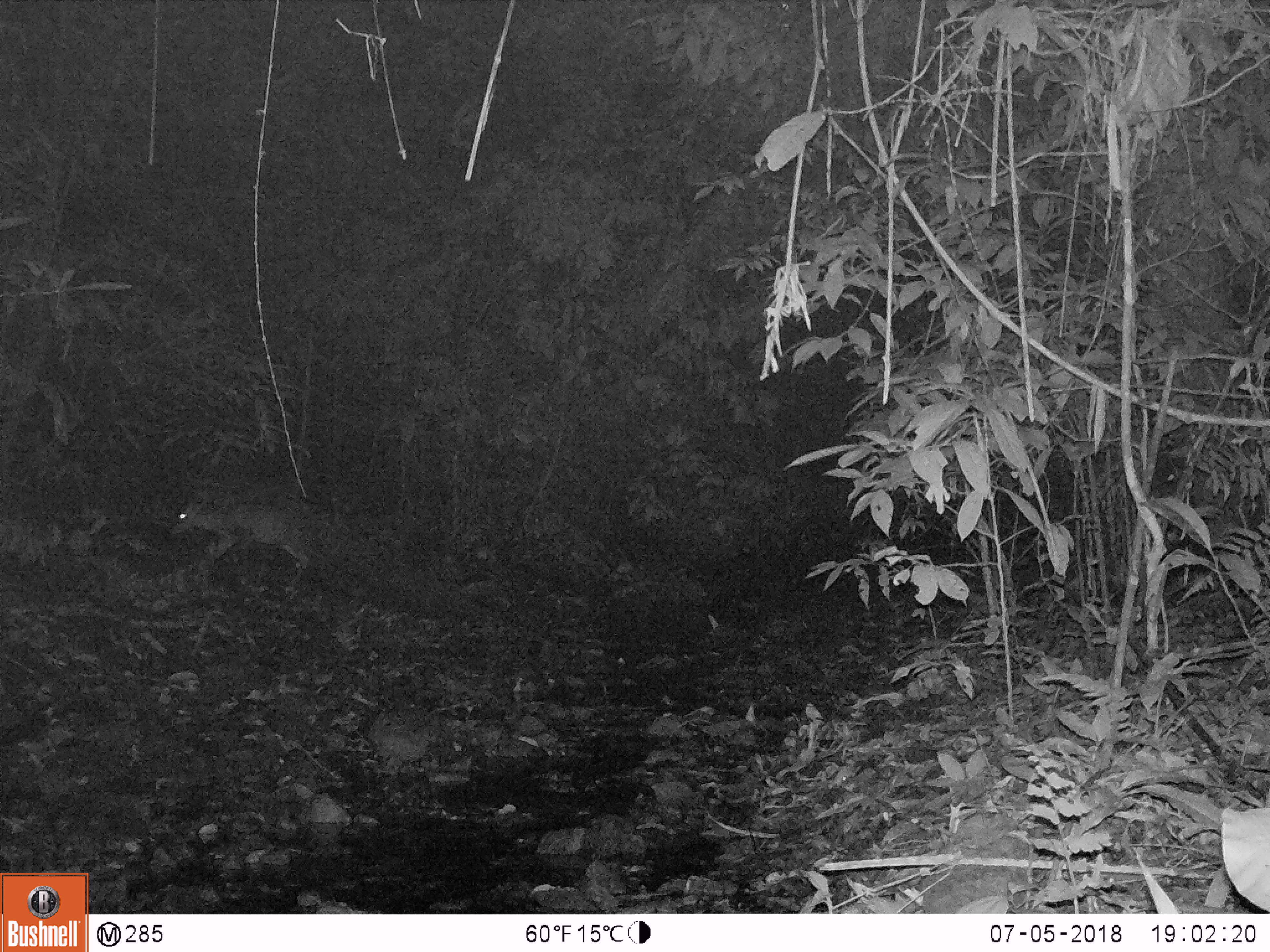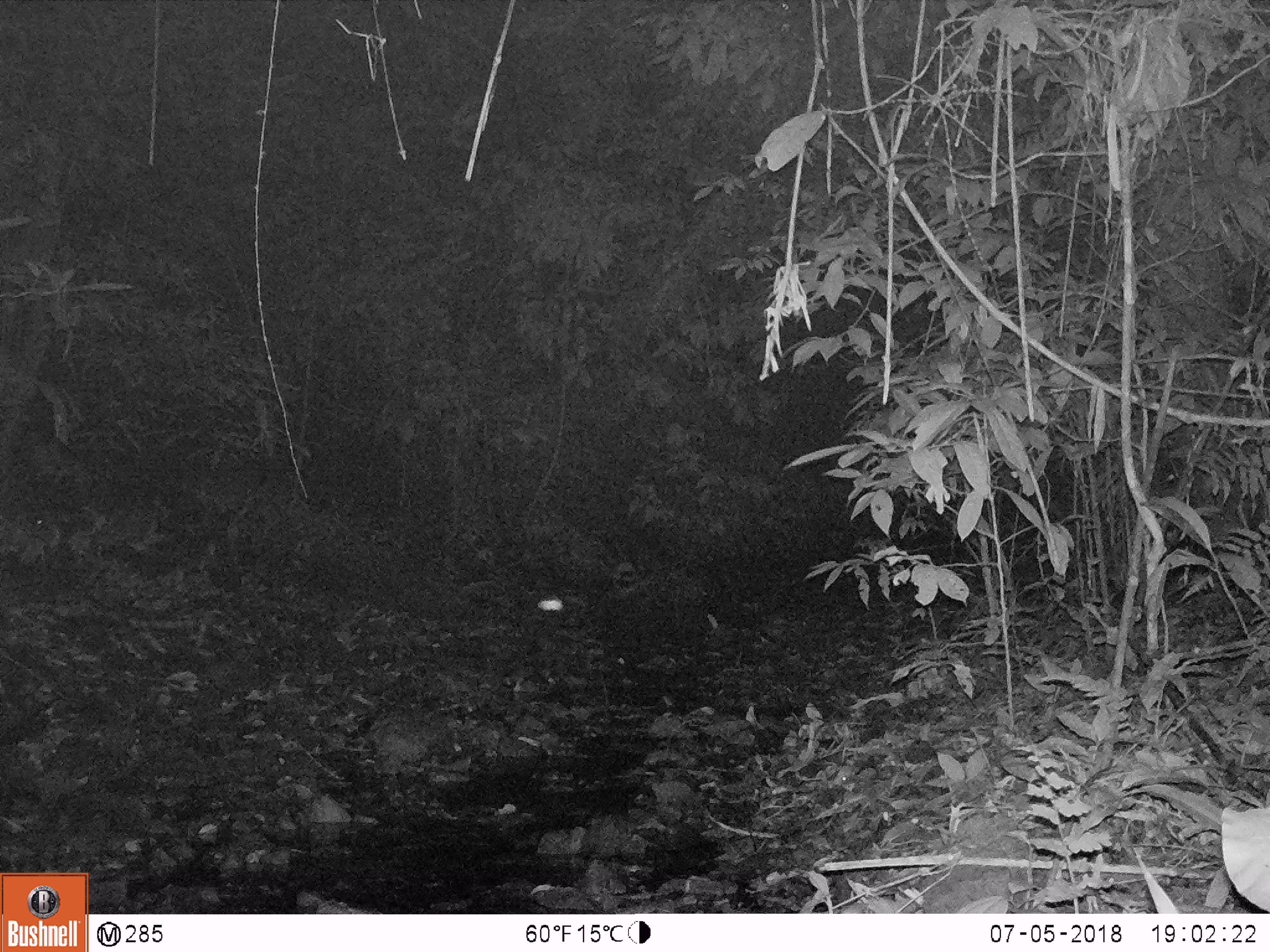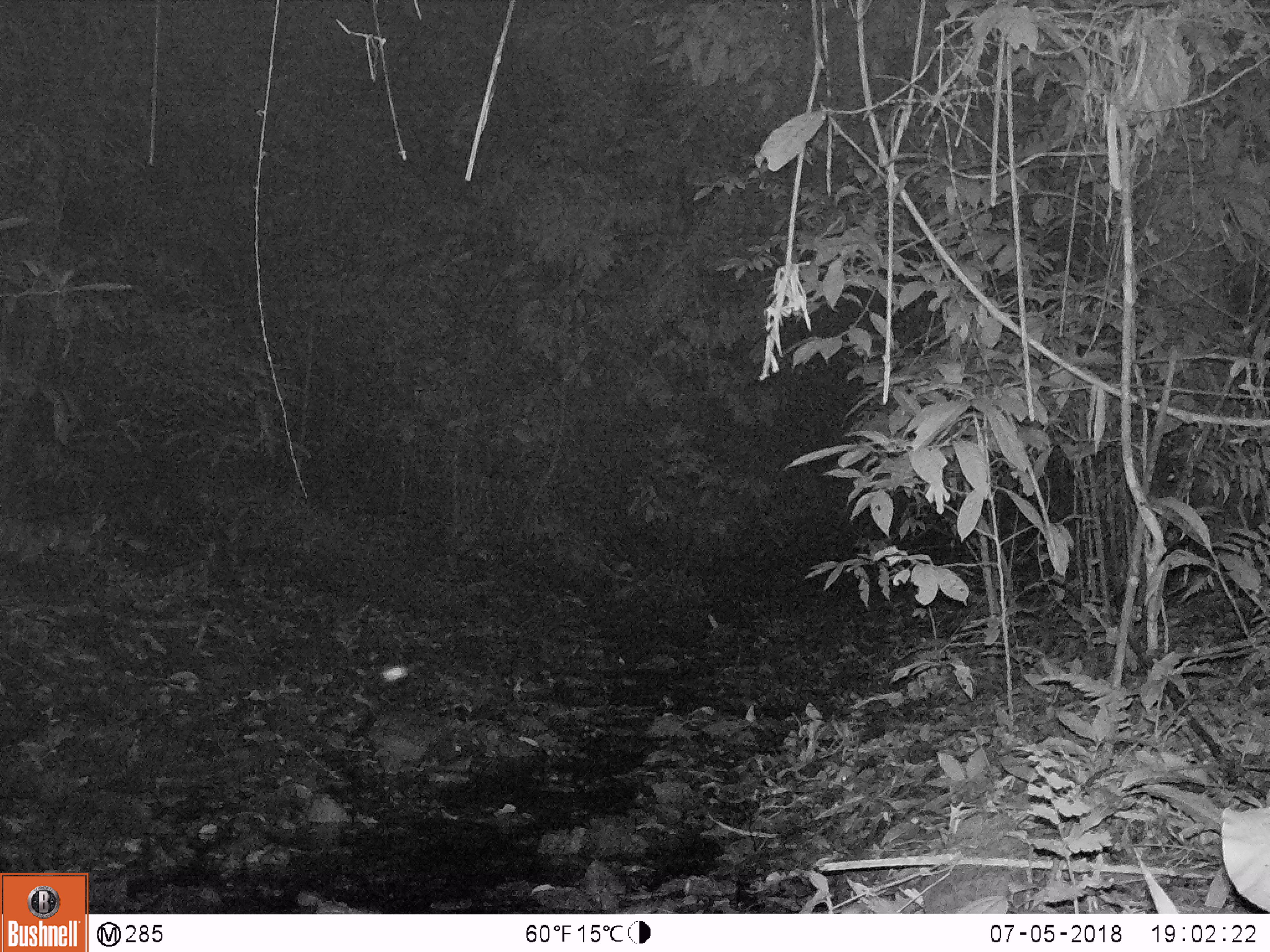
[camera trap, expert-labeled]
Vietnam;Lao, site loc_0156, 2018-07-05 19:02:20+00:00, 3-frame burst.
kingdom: Animalia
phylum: Chordata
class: Mammalia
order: Artiodactyla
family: Cervidae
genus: Muntiacus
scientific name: Muntiacus rooseveltorum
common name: roosevelt's muntjac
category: roosevelts muntjac group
Roosevelts muntjac group (roosevelt's muntjac) (Muntiacus rooseveltorum). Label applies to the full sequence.